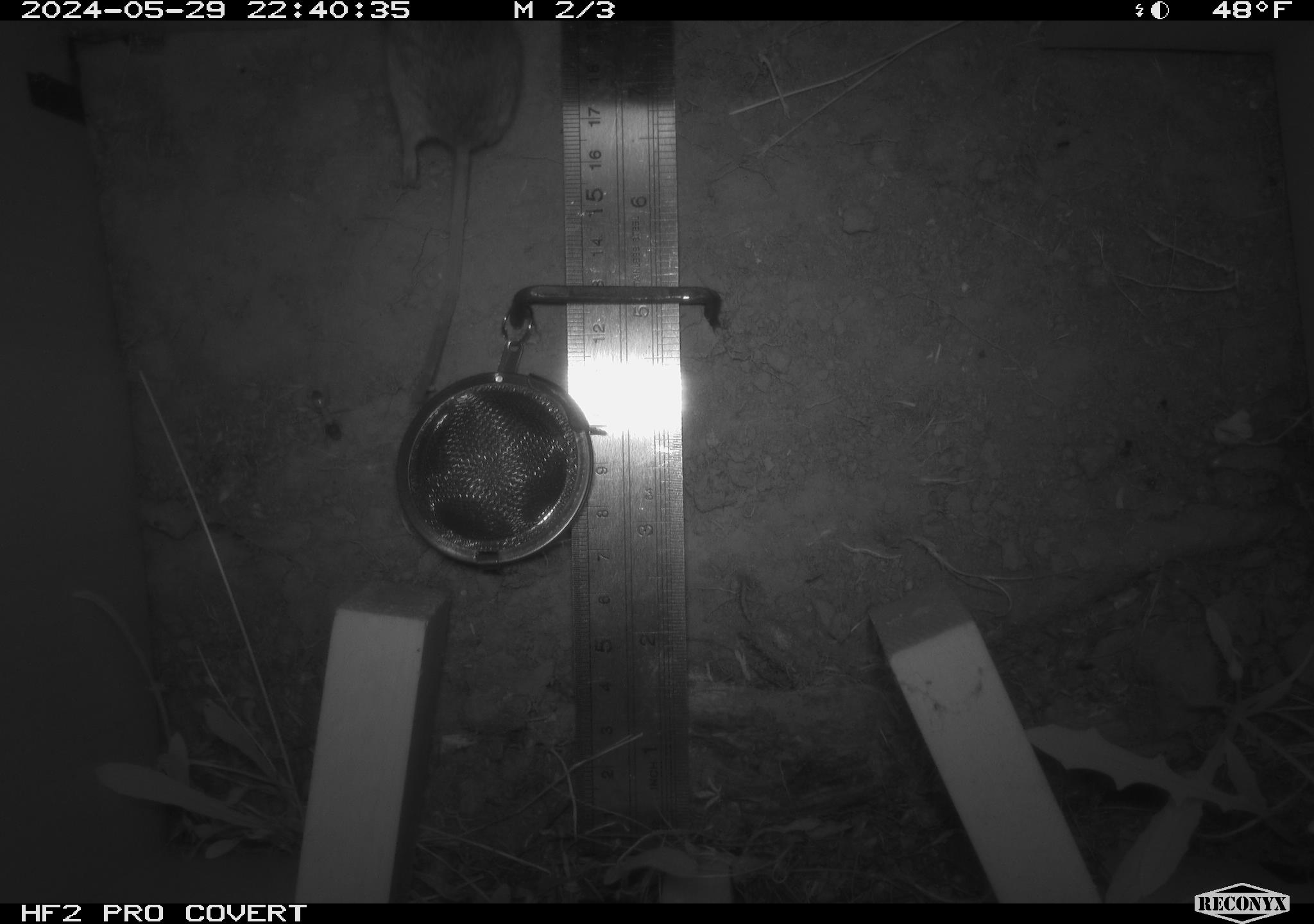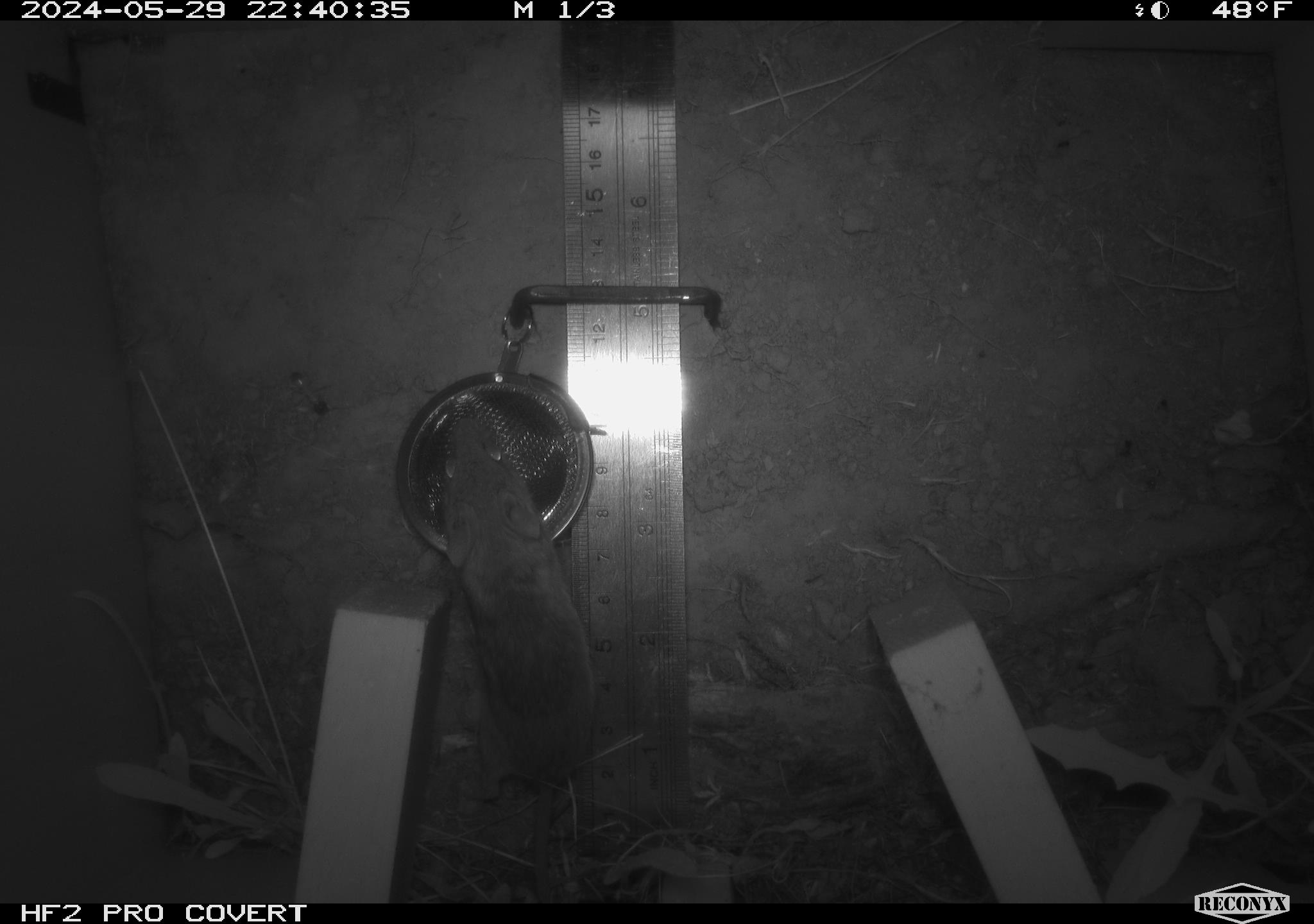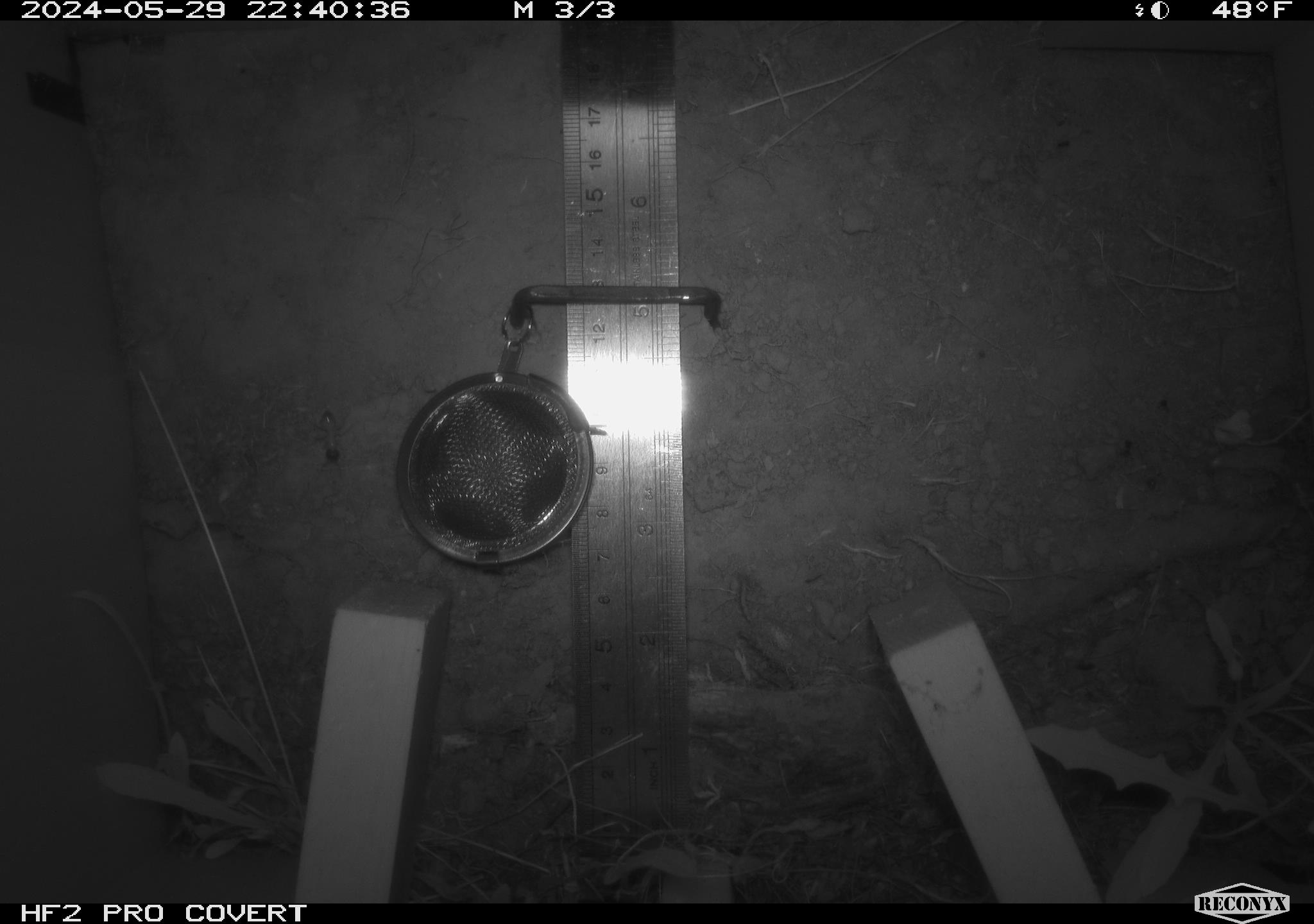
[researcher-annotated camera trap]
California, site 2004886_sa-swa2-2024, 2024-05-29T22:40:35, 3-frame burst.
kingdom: Animalia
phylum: Chordata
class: Mammalia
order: Rodentia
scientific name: Rodentia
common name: mouse species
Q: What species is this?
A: Mouse species (Rodentia).